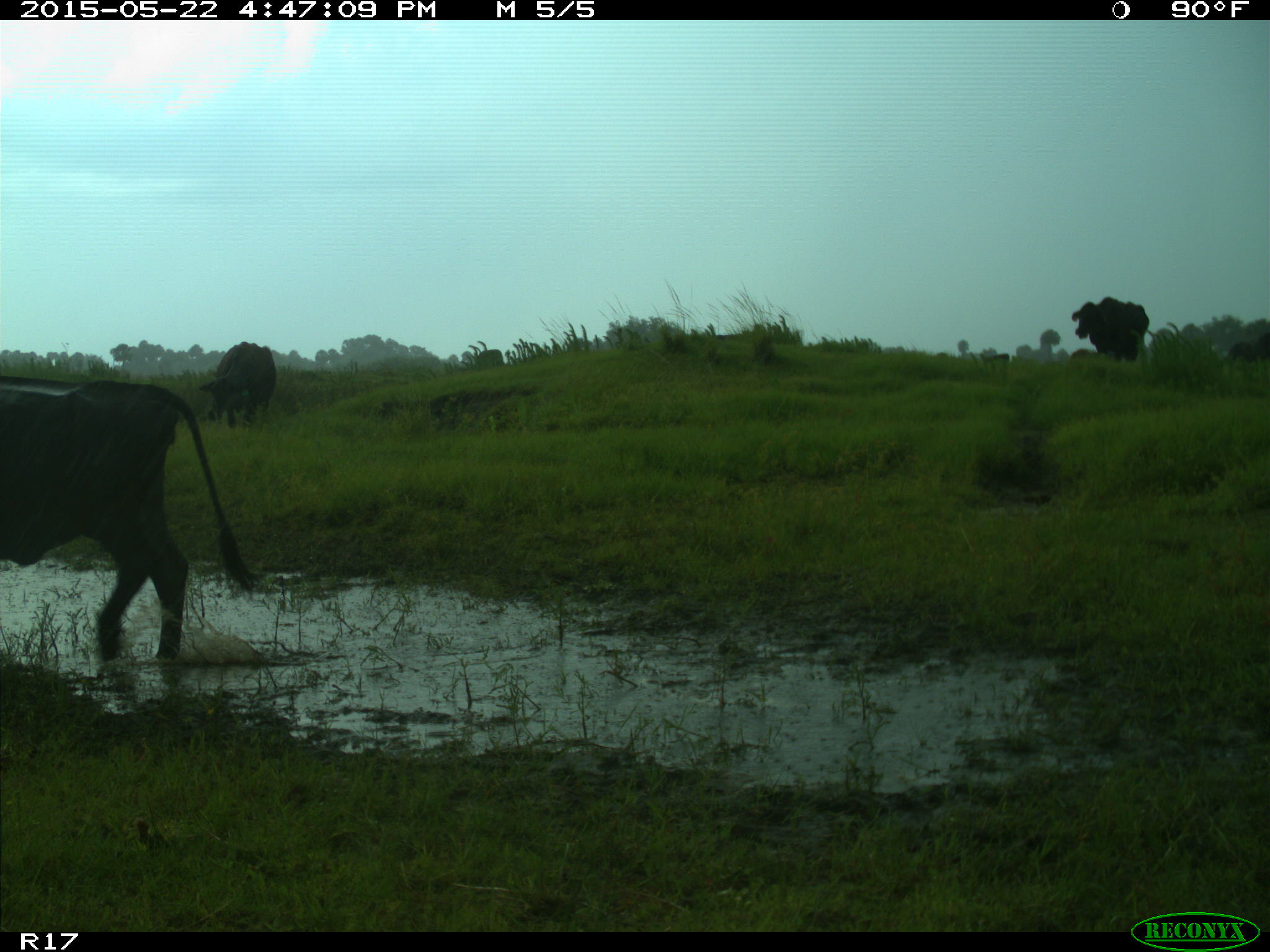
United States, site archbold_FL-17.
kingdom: Animalia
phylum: Chordata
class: Mammalia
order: Artiodactyla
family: Bovidae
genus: Bos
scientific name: Bos taurus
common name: domestic cow